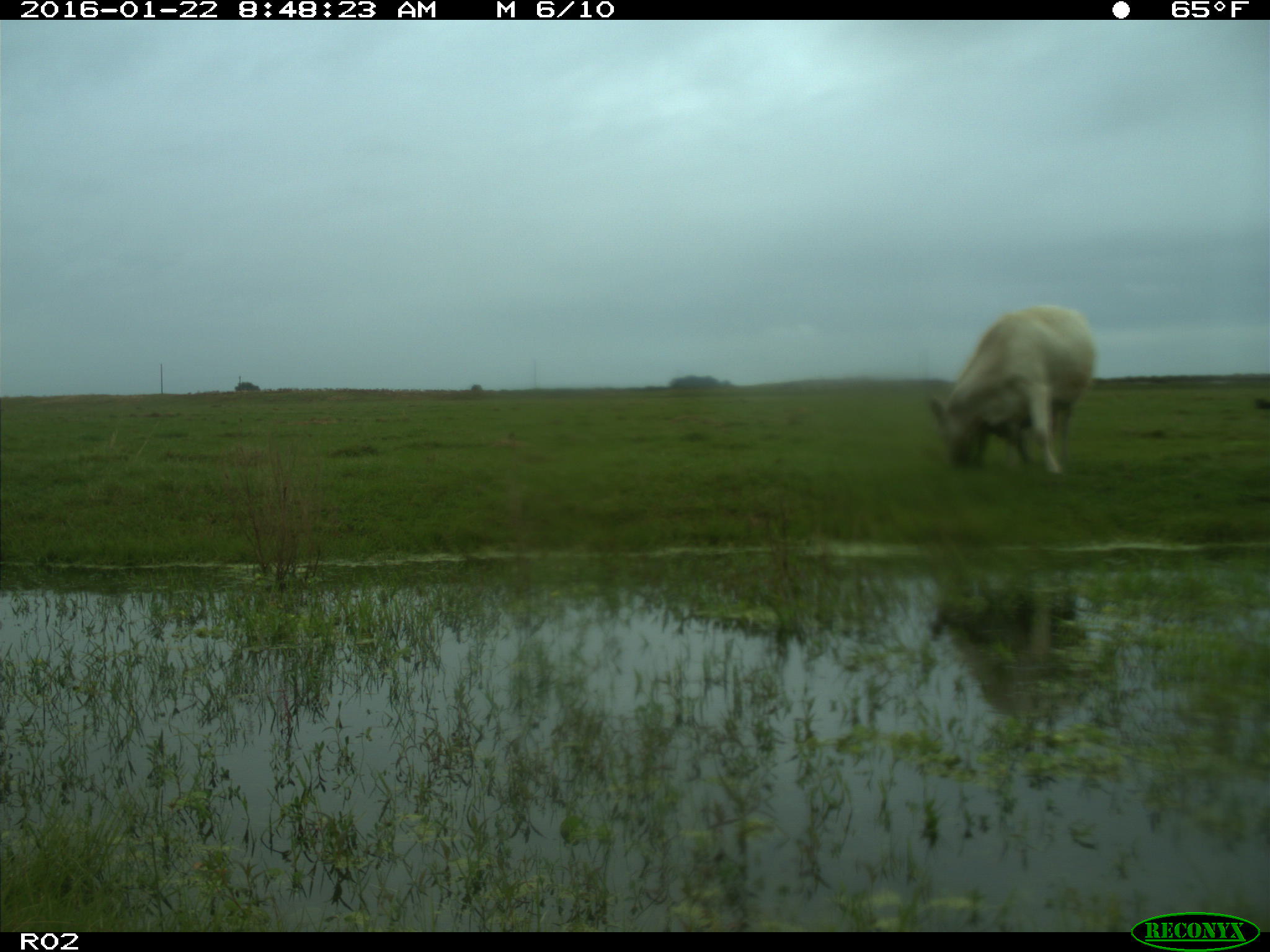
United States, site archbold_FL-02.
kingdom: Animalia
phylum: Chordata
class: Mammalia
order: Artiodactyla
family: Bovidae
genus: Bos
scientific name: Bos taurus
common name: domestic cow